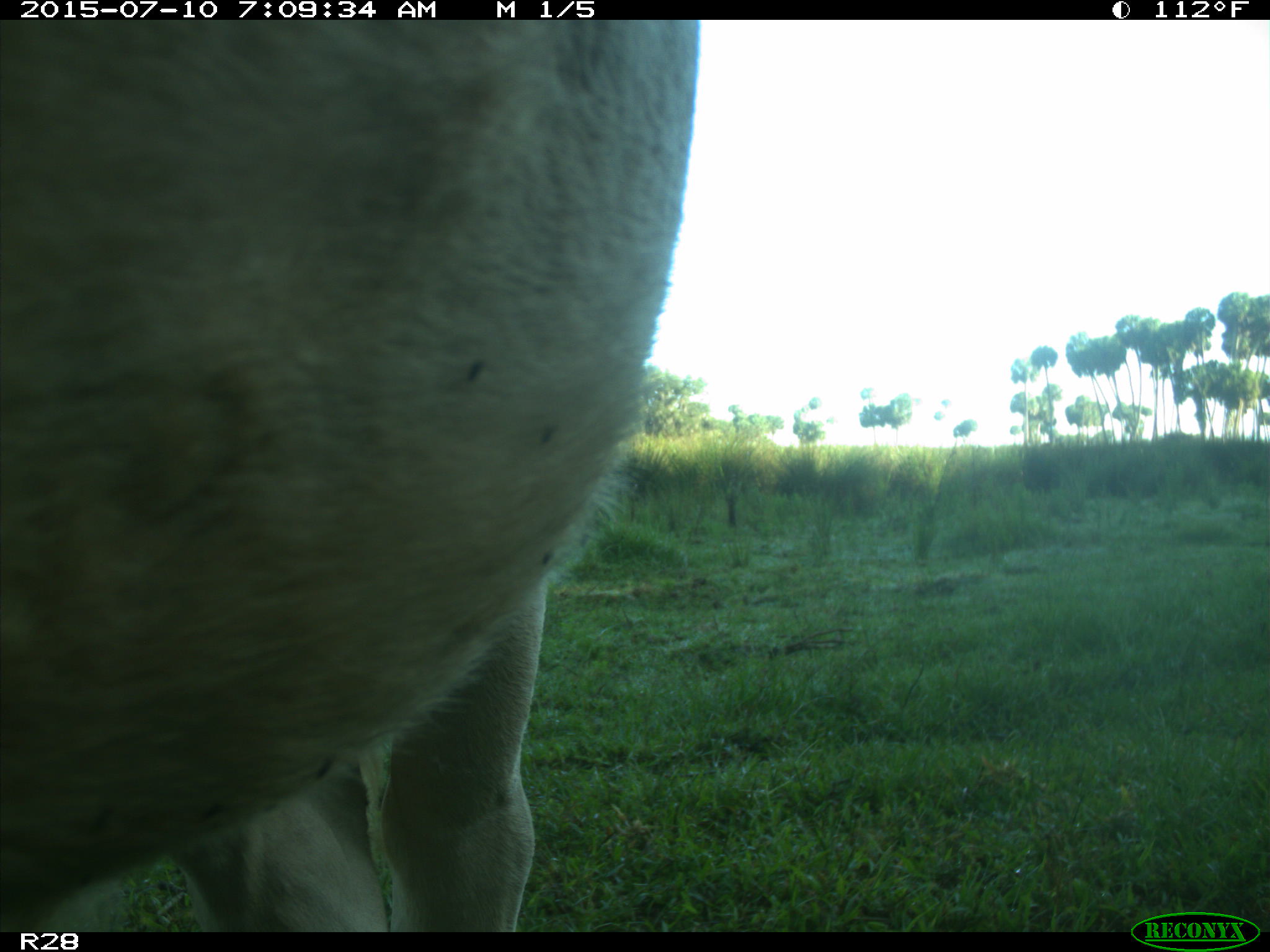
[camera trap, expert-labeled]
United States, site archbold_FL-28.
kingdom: Animalia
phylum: Chordata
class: Mammalia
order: Artiodactyla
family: Bovidae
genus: Bos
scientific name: Bos taurus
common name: domestic cow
Bos taurus (domestic cow).